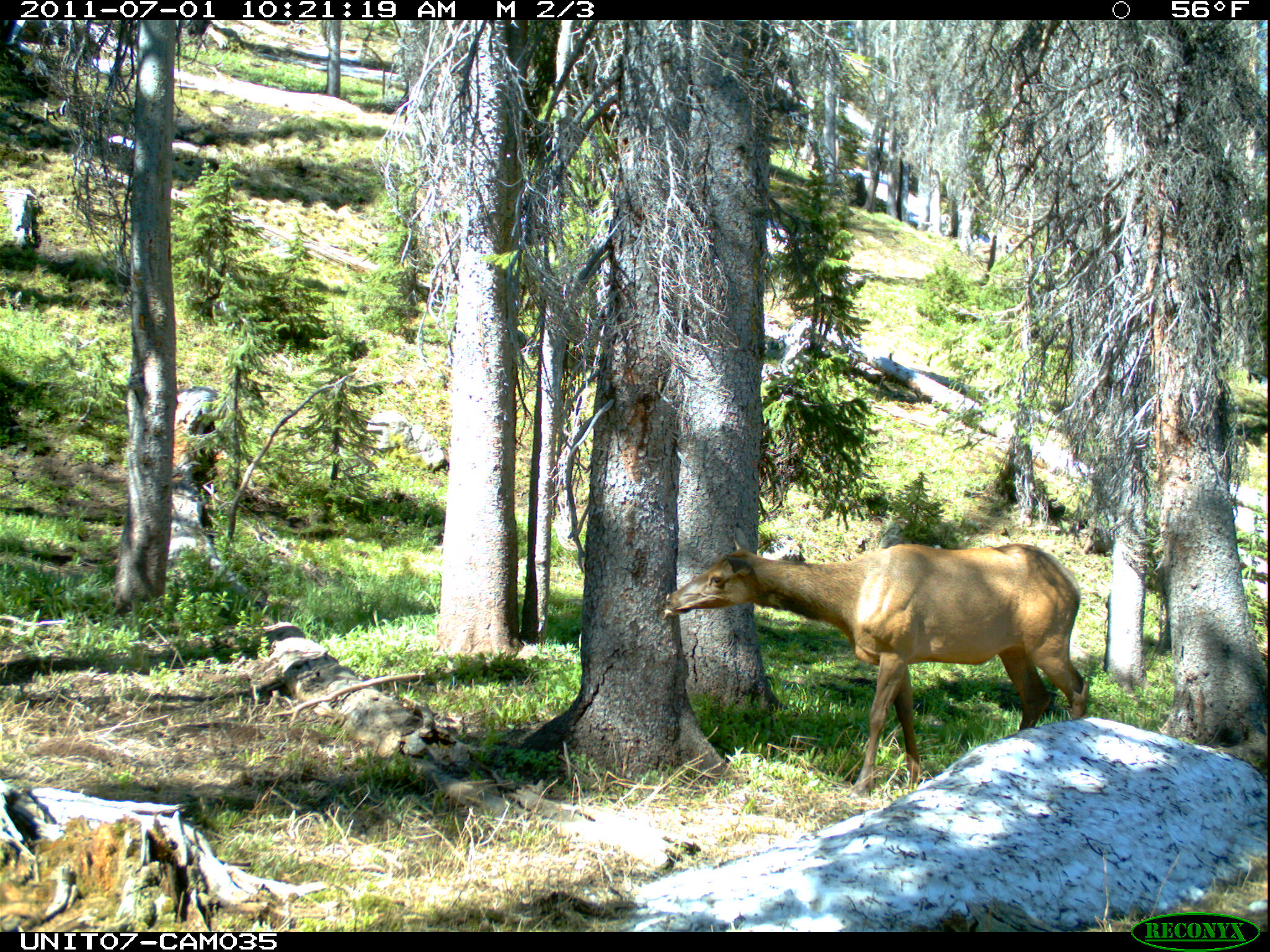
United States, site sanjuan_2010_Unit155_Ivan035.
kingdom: Animalia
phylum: Chordata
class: Mammalia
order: Artiodactyla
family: Cervidae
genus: Cervus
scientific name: Cervus elaphus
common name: red deer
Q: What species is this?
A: Cervus elaphus (red deer).